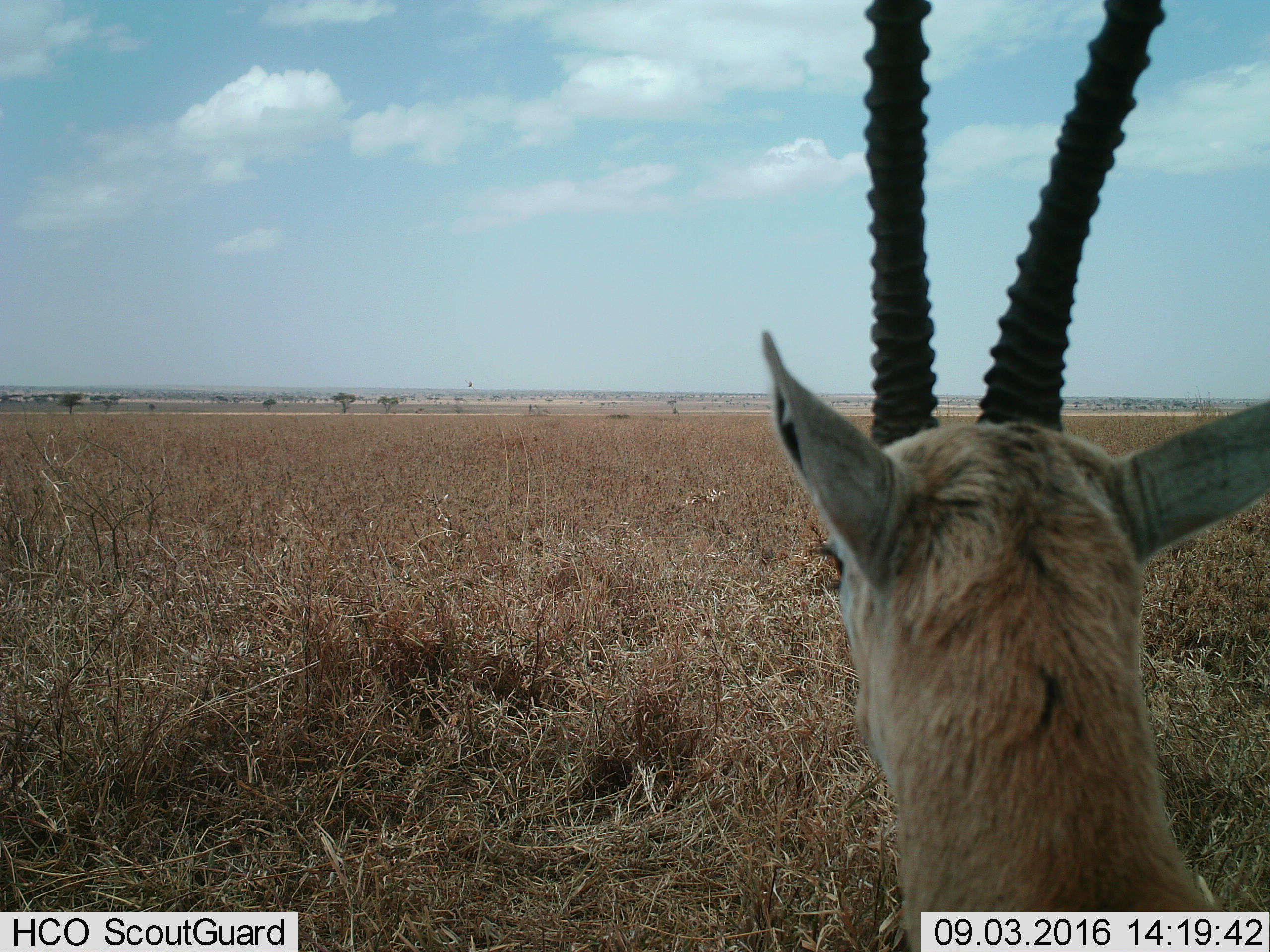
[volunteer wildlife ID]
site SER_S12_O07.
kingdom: Animalia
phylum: Chordata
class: Mammalia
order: Artiodactyla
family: Bovidae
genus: Eudorcas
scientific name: Eudorcas thomsonii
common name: thomson's gazelle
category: gazellethomsons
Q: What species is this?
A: Gazellethomsons (thomson's gazelle) (Eudorcas thomsonii).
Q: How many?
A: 1.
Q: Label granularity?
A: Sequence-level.